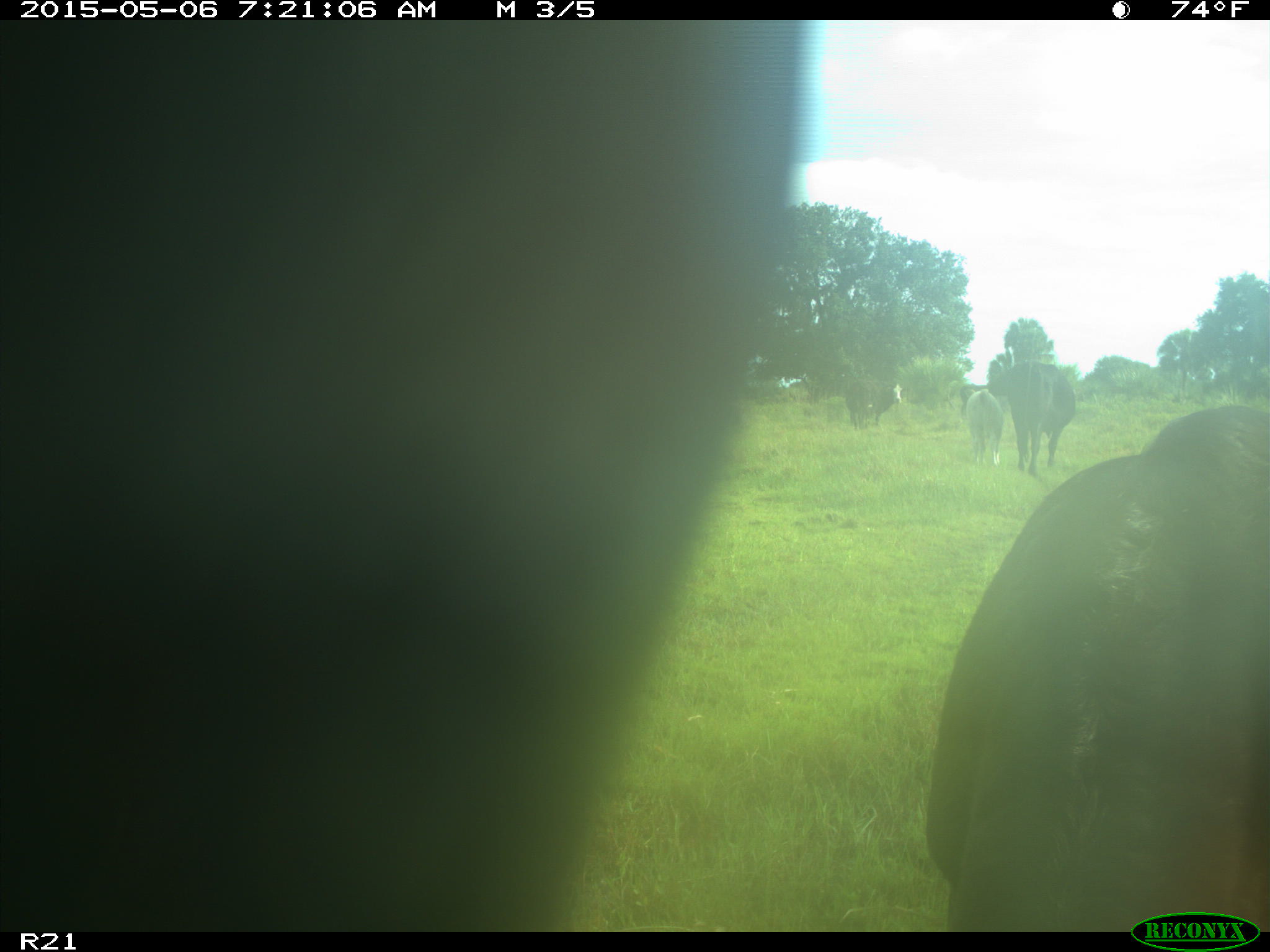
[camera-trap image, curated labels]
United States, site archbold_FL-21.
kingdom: Animalia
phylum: Chordata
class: Mammalia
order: Artiodactyla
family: Bovidae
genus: Bos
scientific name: Bos taurus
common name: domestic cow